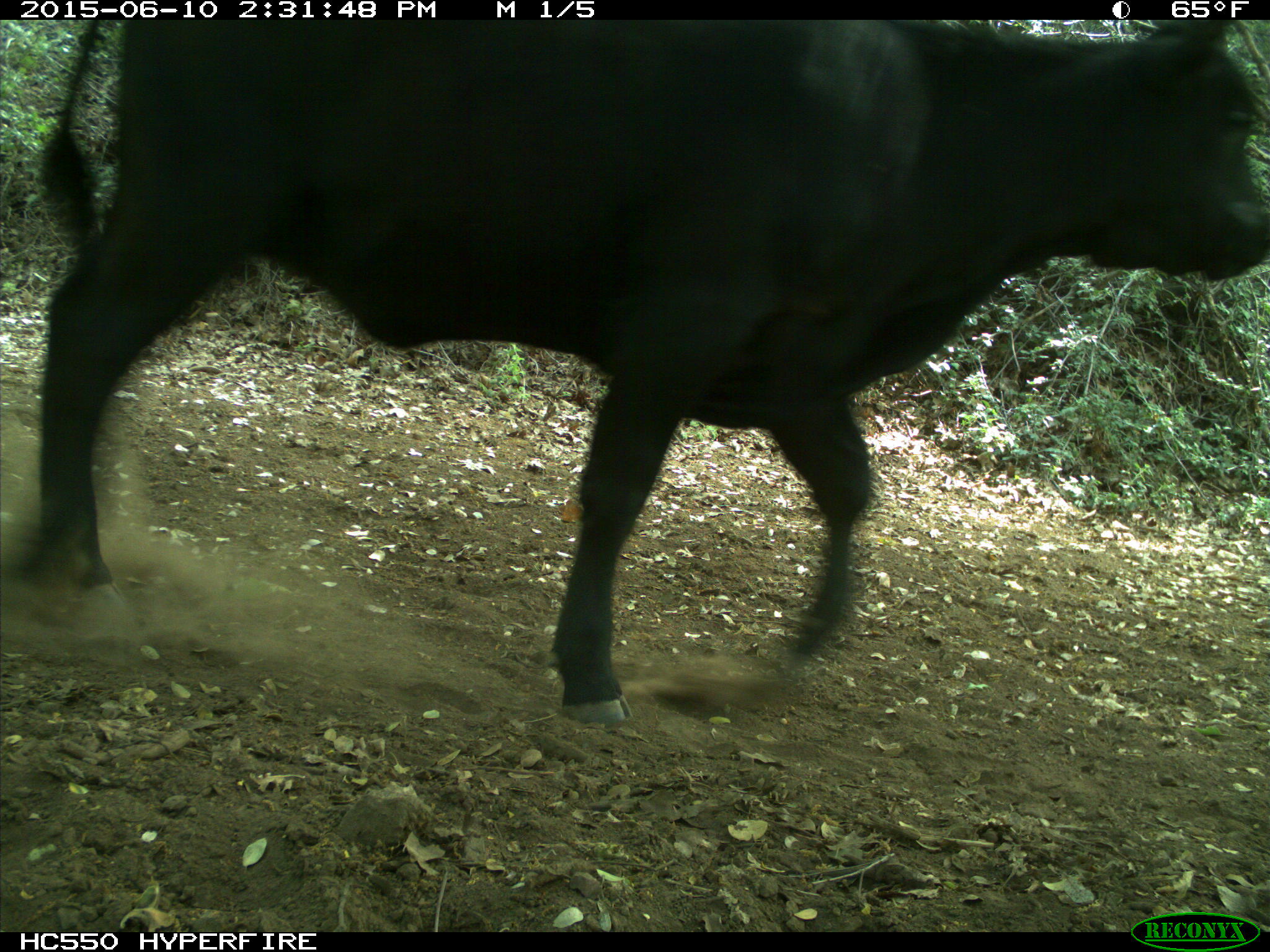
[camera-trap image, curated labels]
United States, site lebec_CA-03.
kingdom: Animalia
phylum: Chordata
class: Mammalia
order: Artiodactyla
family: Bovidae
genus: Bos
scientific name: Bos taurus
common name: domestic cow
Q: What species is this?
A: Bos taurus (domestic cow).